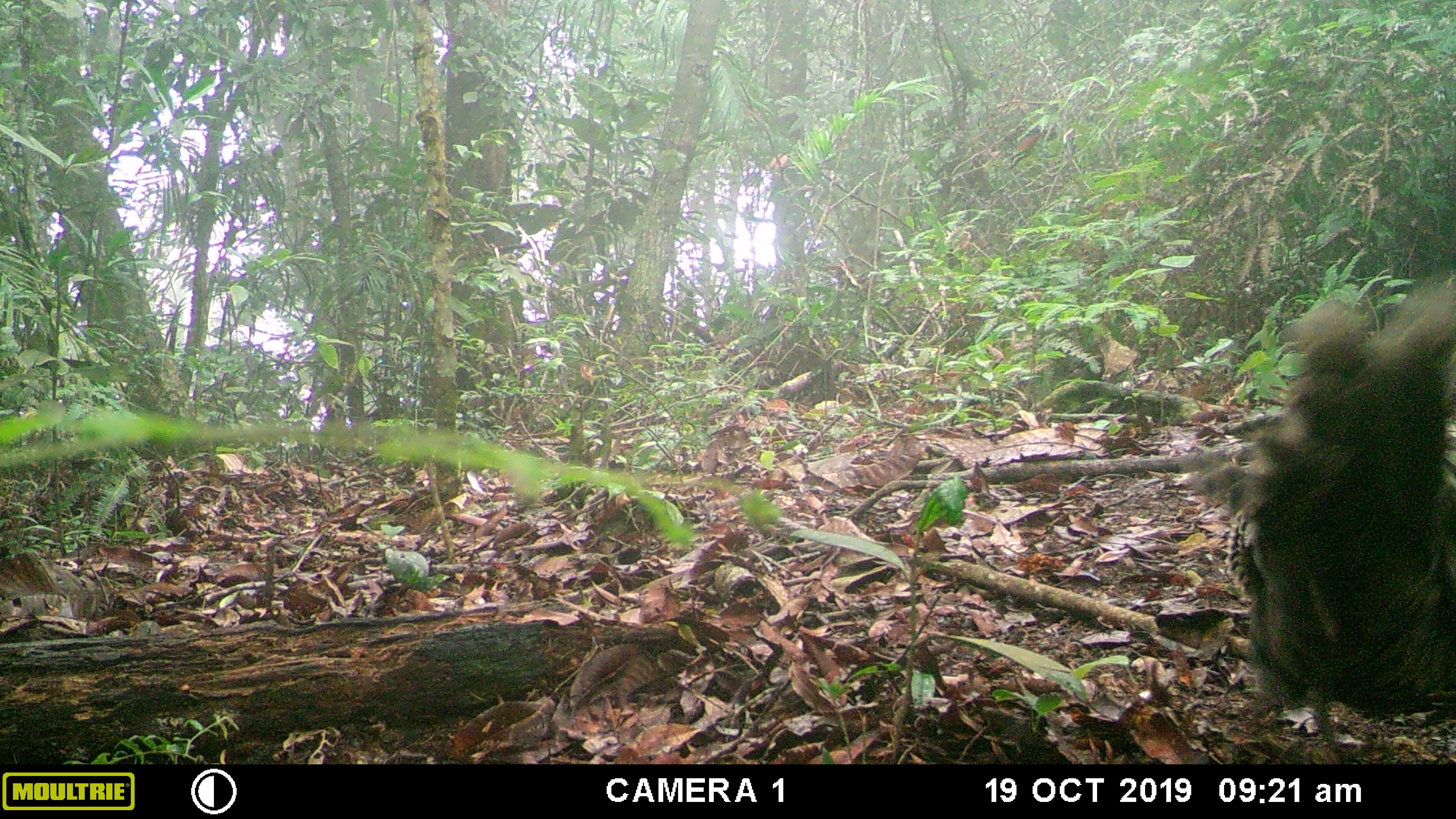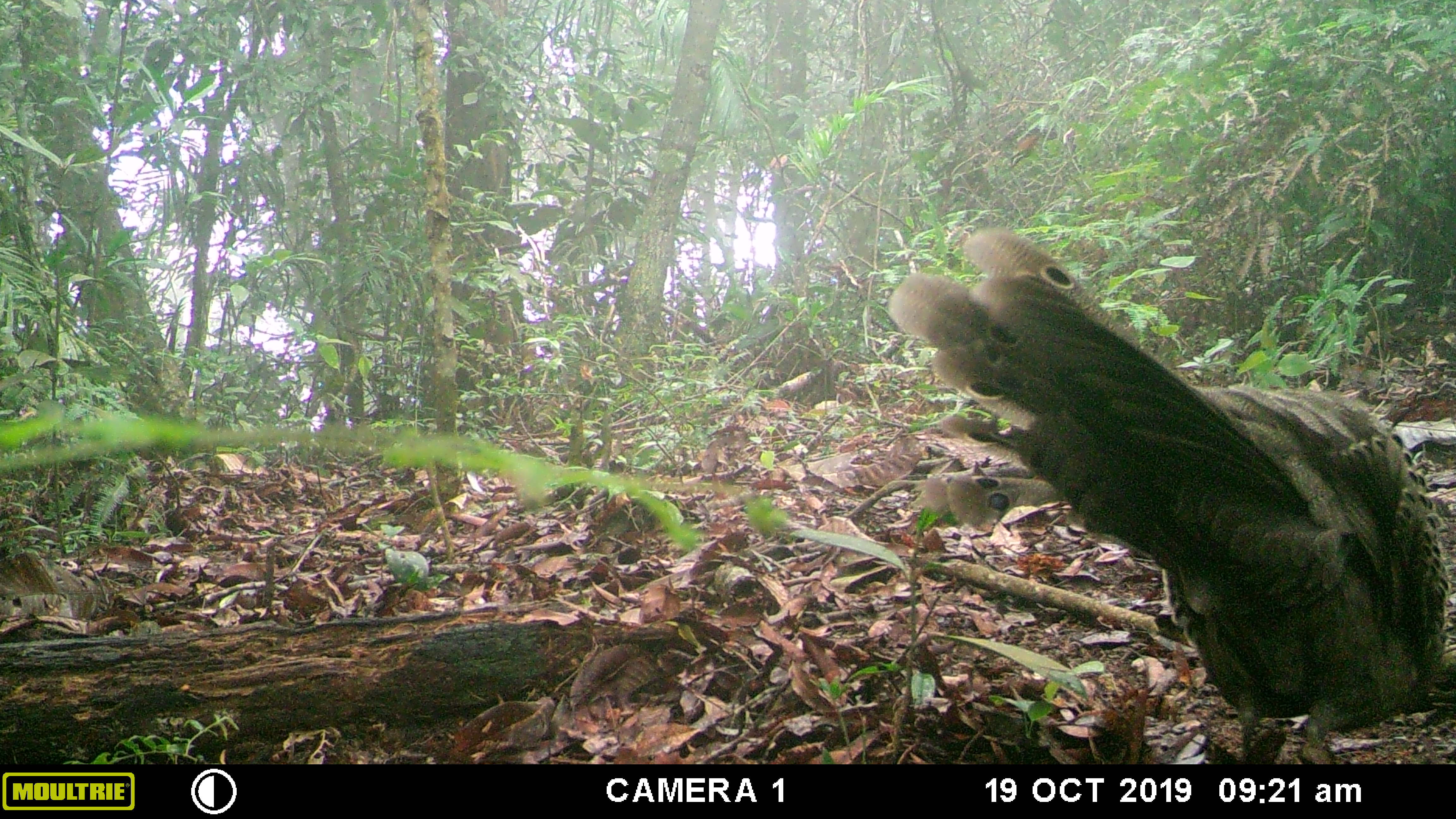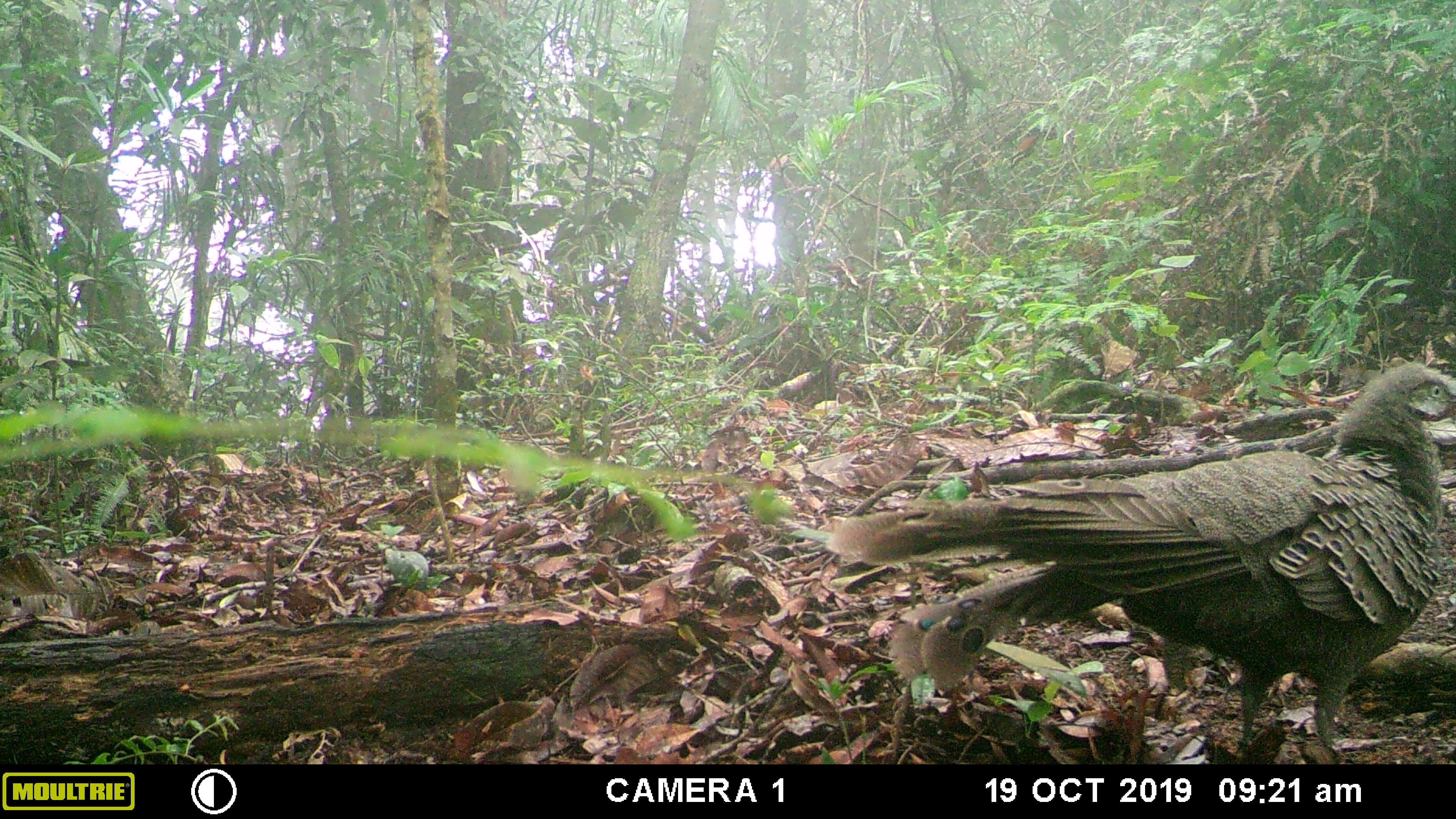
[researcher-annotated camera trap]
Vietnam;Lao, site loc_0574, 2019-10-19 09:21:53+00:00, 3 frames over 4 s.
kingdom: Animalia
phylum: Chordata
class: Aves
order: Galliformes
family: Phasianidae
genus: Polyplectron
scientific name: Polyplectron bicalcaratum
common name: gray peacock-pheasant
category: grey peacock pheasant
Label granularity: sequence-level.